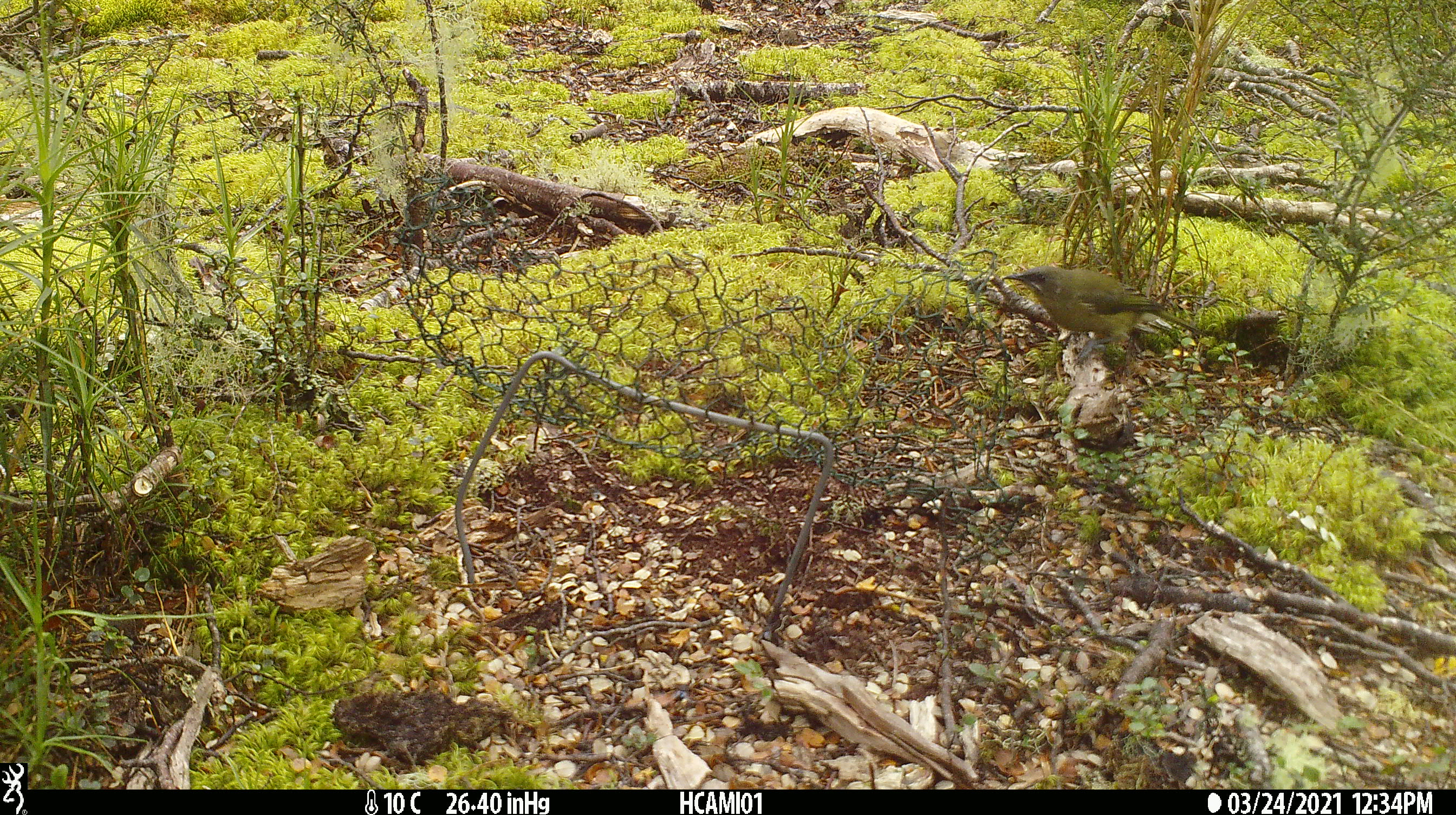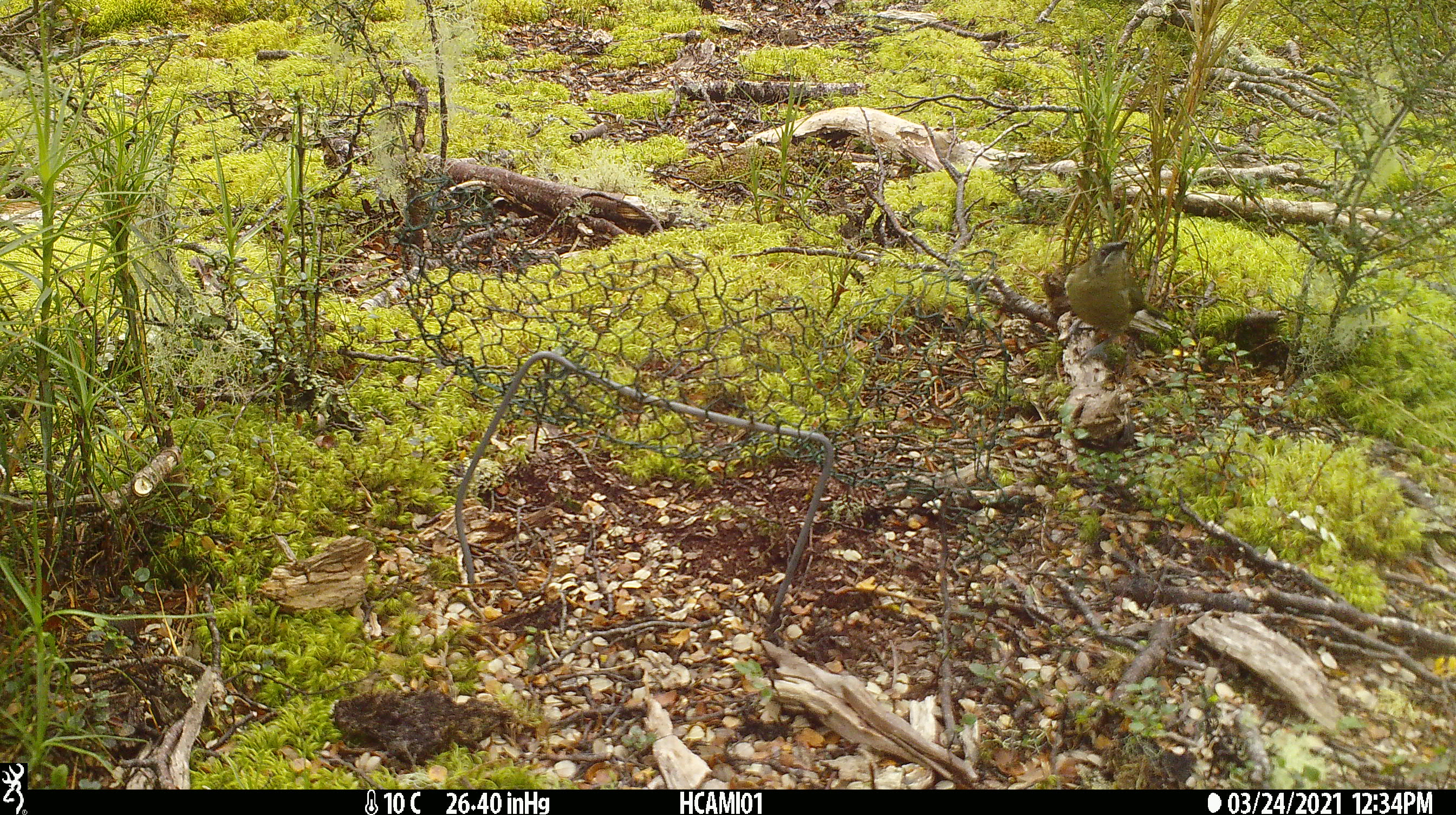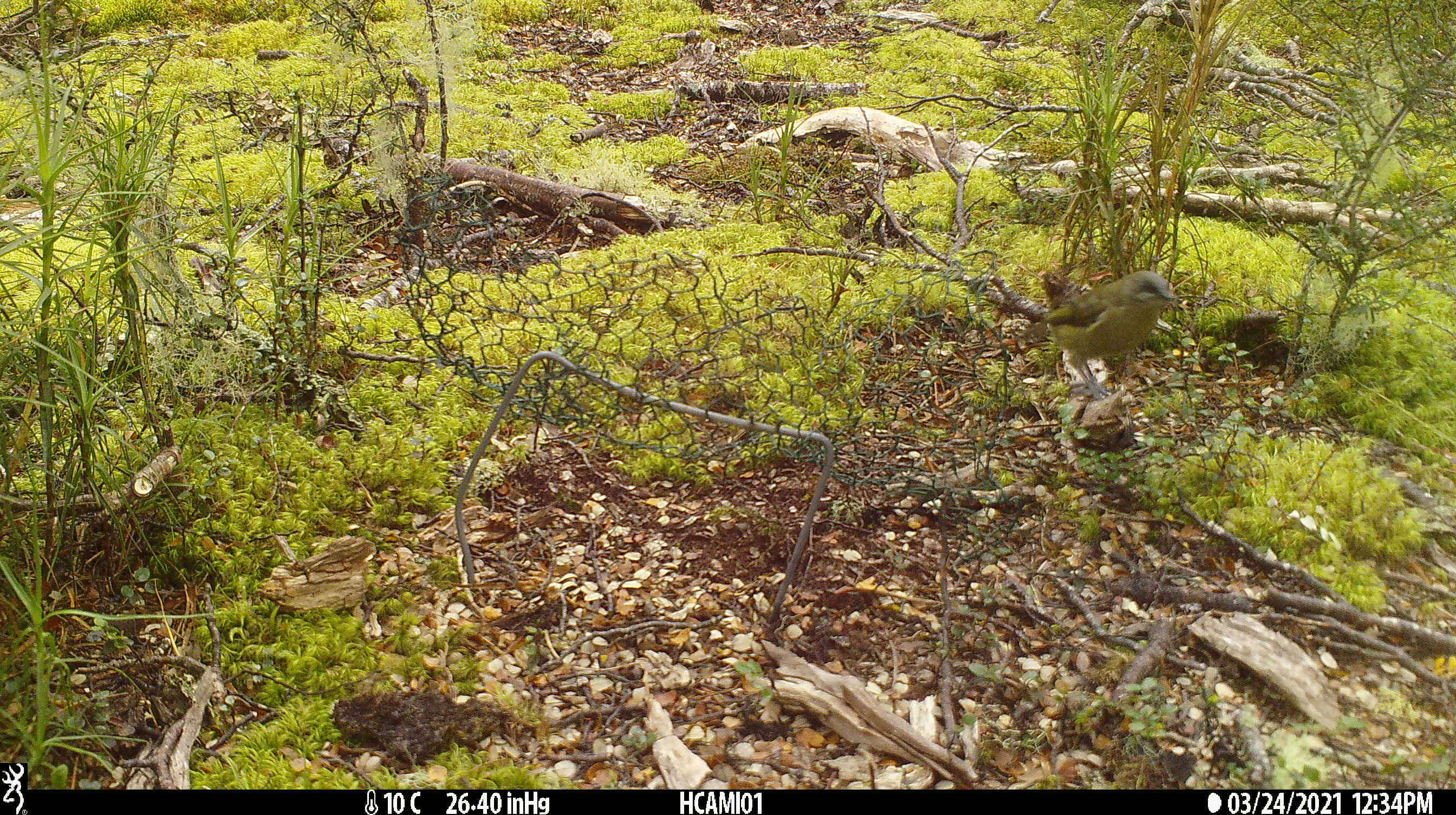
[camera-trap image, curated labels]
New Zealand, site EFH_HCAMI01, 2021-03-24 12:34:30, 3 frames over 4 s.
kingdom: Animalia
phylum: Chordata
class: Aves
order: Passeriformes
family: Meliphagidae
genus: Anthornis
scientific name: Anthornis melanura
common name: new zealand bellbird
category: bellbird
Bellbird (new zealand bellbird) (Anthornis melanura).